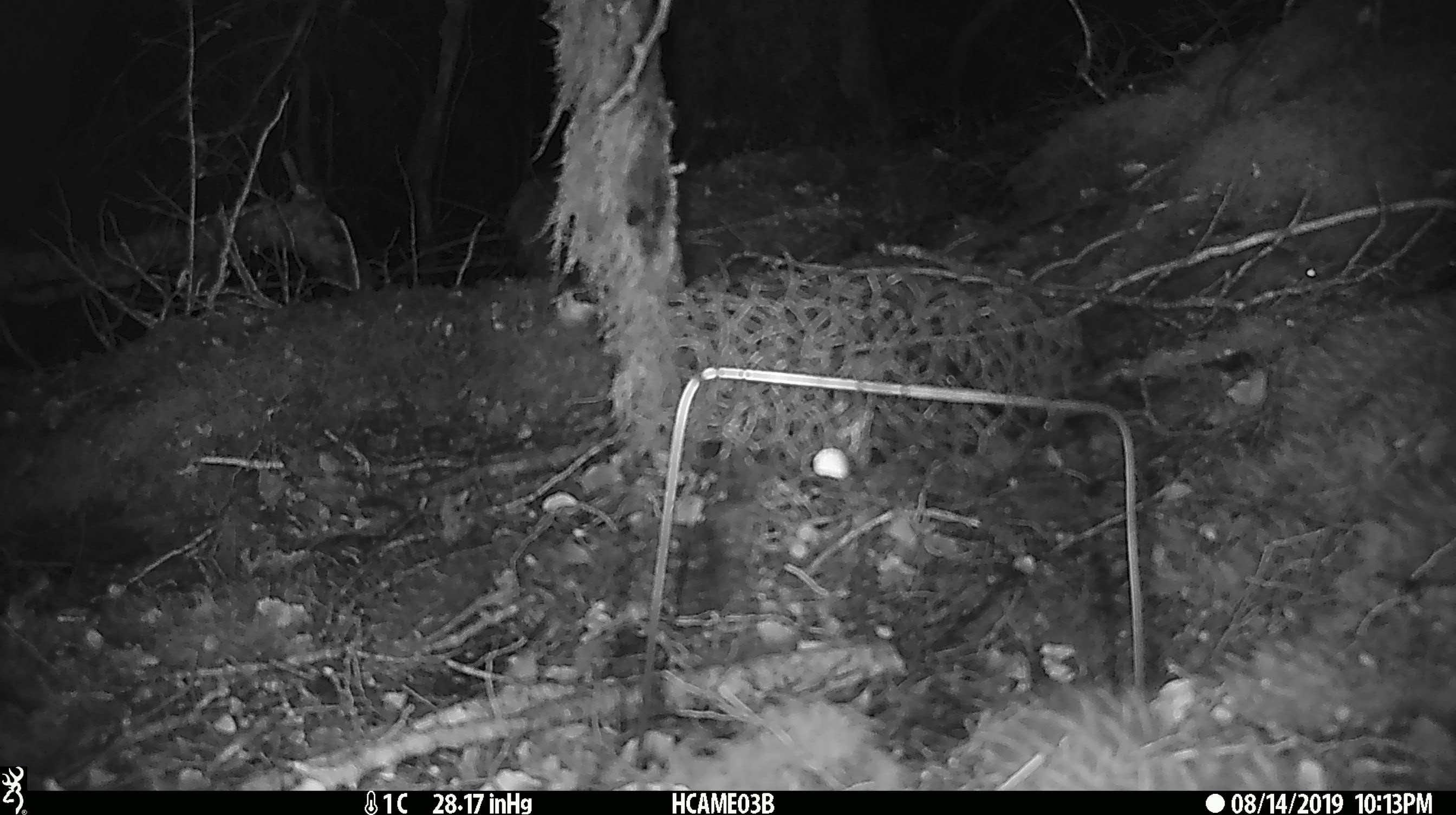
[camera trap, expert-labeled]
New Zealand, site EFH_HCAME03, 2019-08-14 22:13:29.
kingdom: Animalia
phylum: Chordata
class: Mammalia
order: Rodentia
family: Muridae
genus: Mus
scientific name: Mus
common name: mouse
Mouse (Mus).